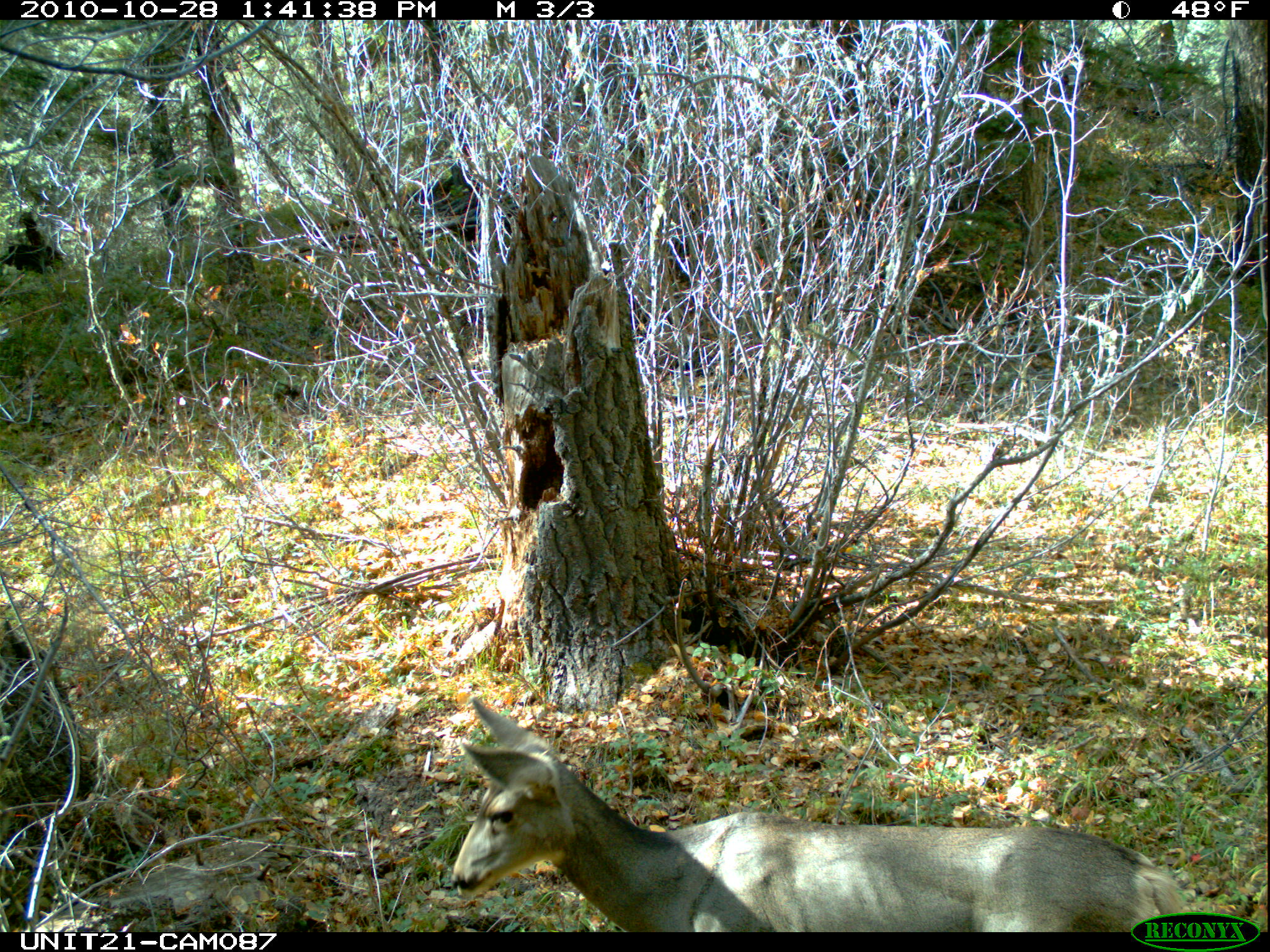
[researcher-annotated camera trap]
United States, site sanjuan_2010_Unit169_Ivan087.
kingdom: Animalia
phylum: Chordata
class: Mammalia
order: Artiodactyla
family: Cervidae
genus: Odocoileus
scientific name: Odocoileus hemionus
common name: mule deer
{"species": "Odocoileus hemionus (mule deer)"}